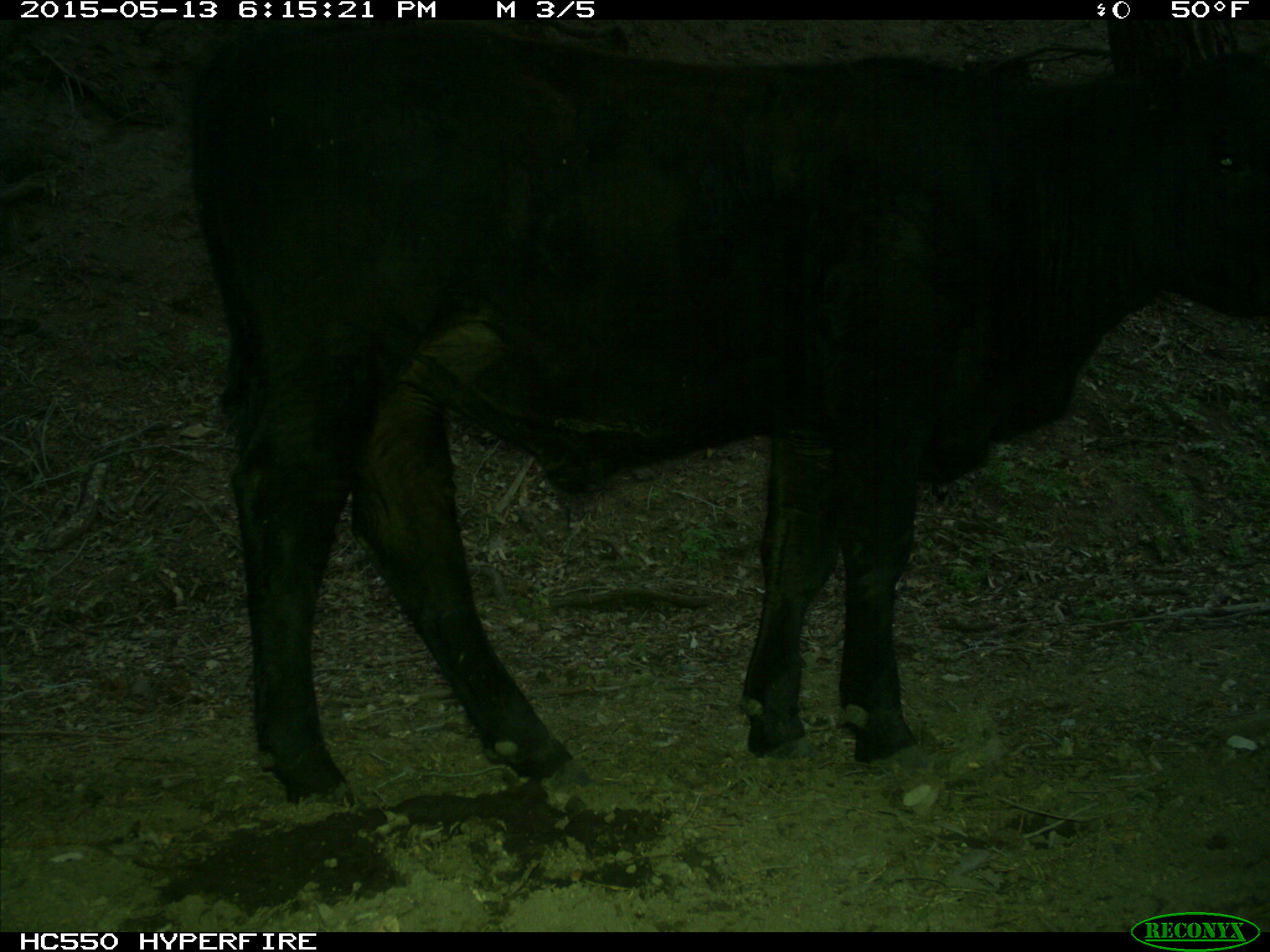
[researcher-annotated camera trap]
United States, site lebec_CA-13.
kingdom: Animalia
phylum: Chordata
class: Mammalia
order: Artiodactyla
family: Bovidae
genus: Bos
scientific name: Bos taurus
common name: domestic cow